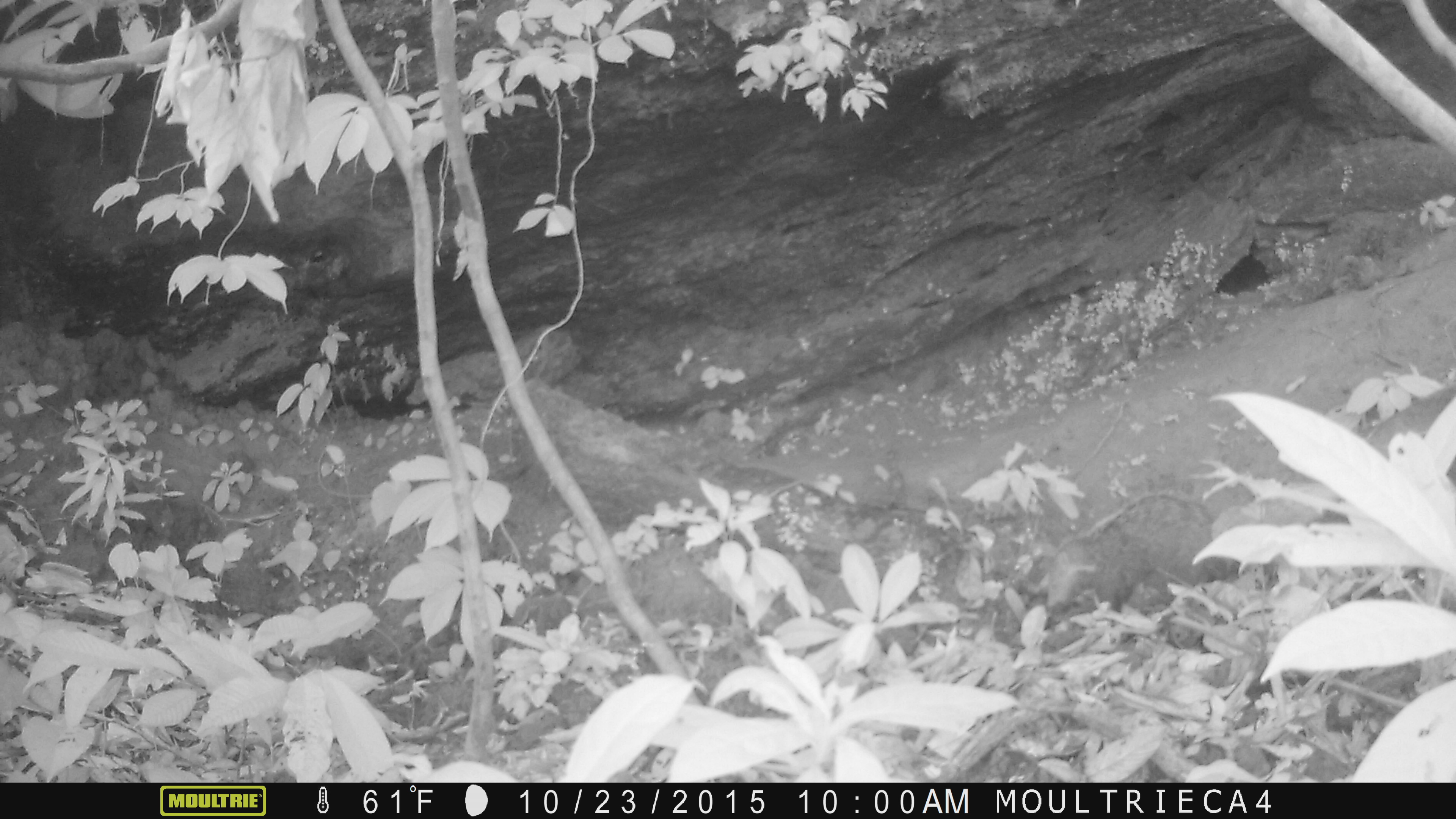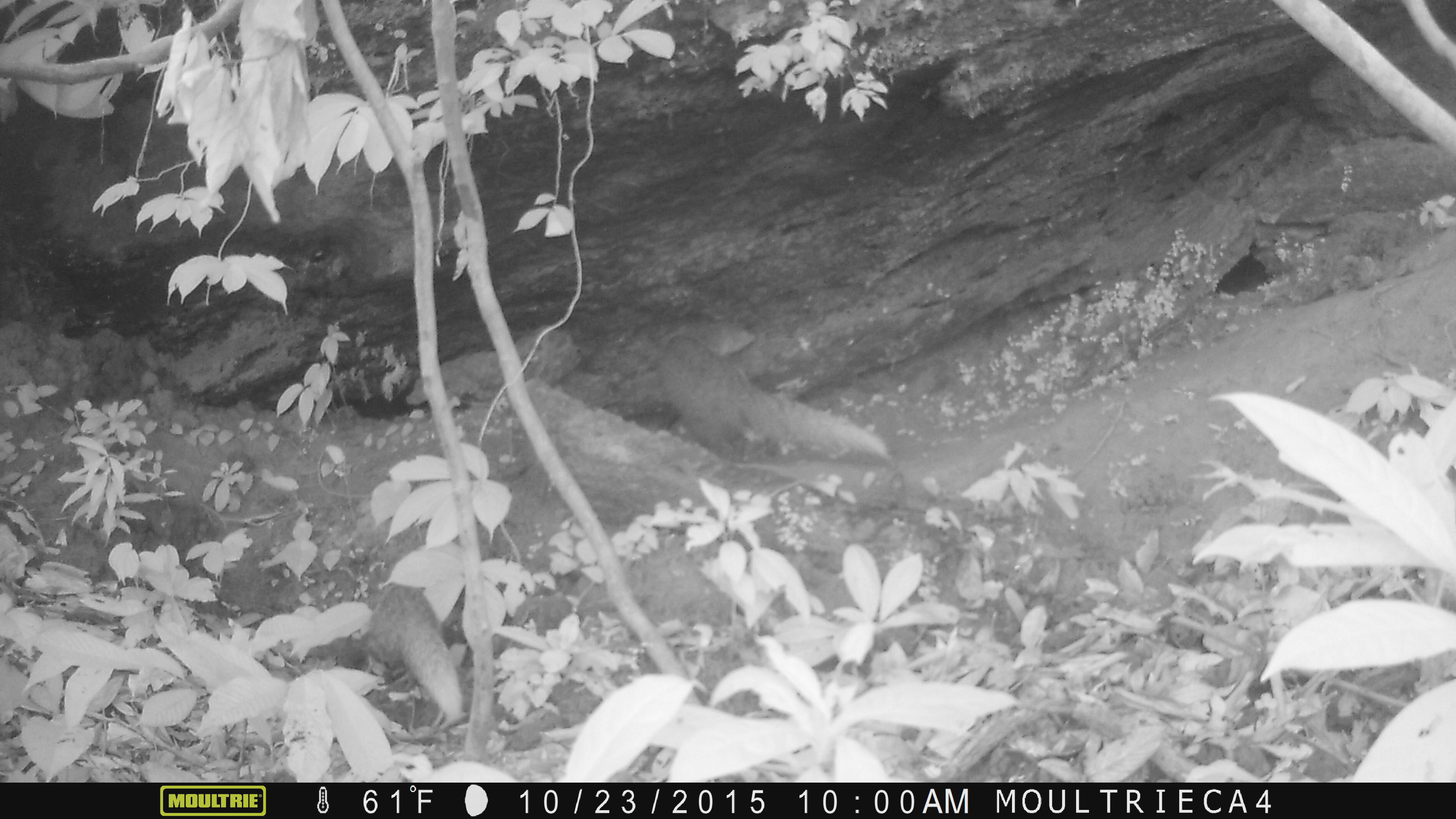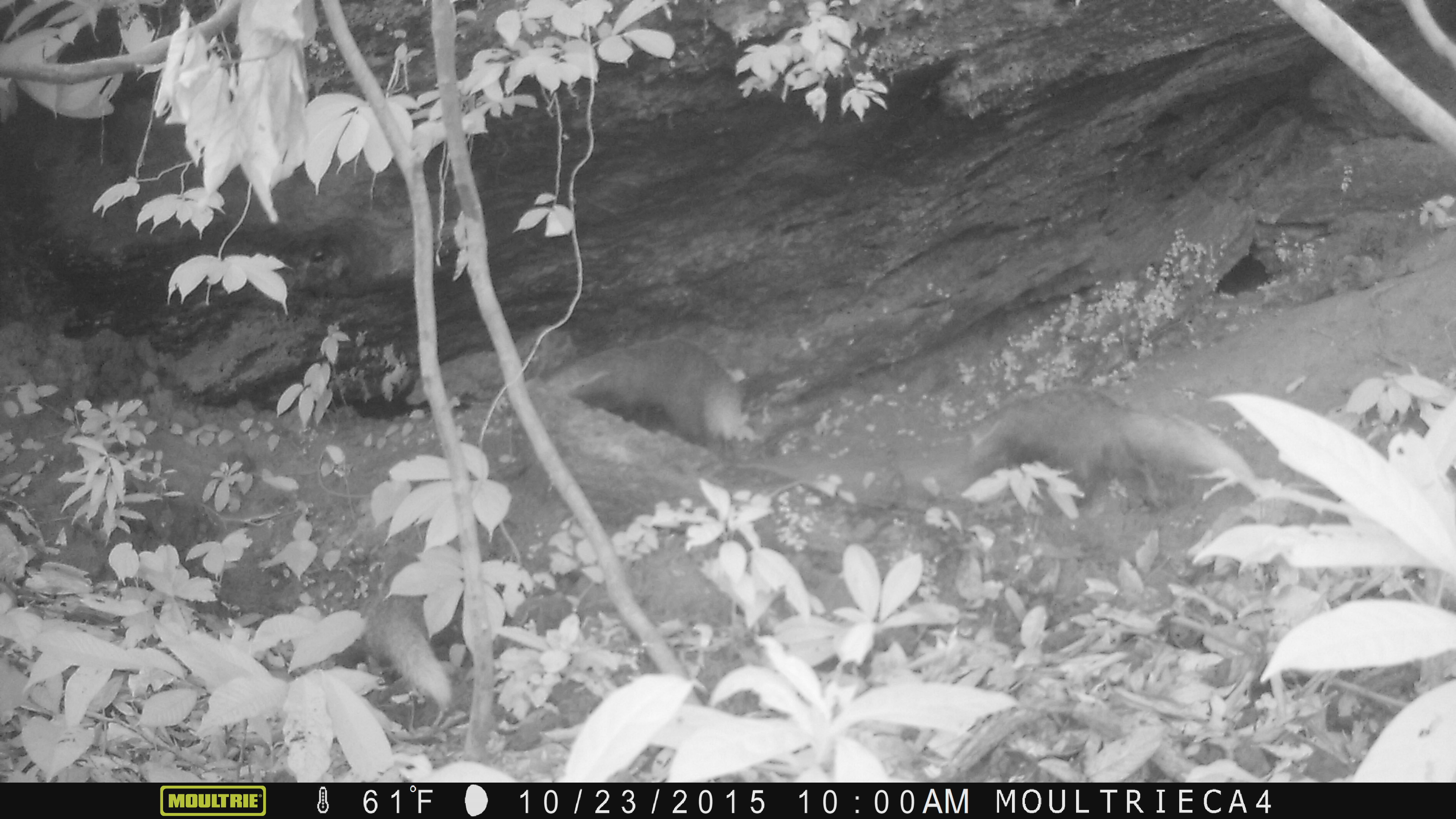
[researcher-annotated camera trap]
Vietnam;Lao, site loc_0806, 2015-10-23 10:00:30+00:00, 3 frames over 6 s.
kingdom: Animalia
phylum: Chordata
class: Mammalia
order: Carnivora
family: Herpestidae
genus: Urva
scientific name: Urva urva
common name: crab-eating mongoose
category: crab eating mongoose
Crab eating mongoose (crab-eating mongoose) (Urva urva). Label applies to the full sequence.